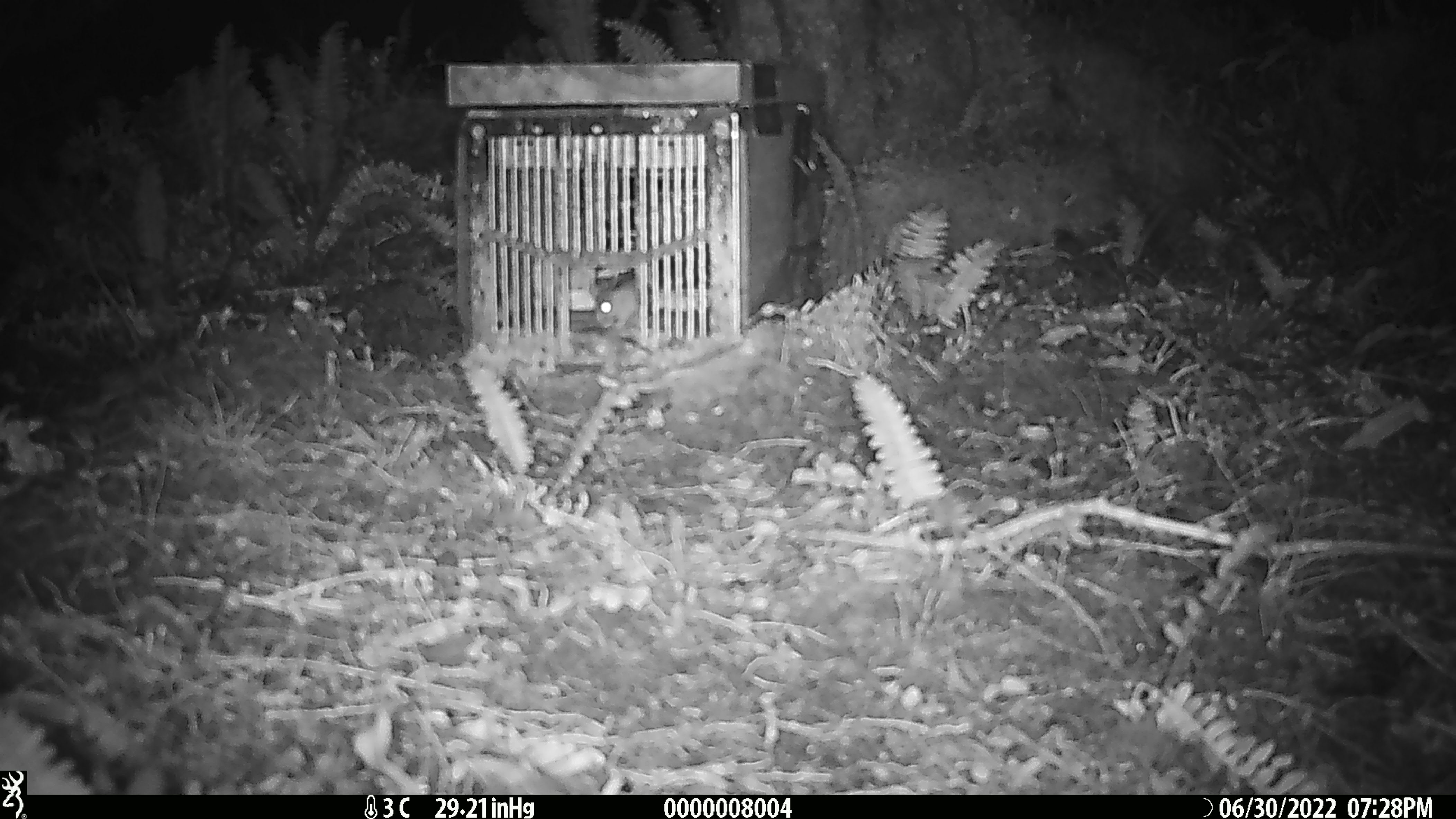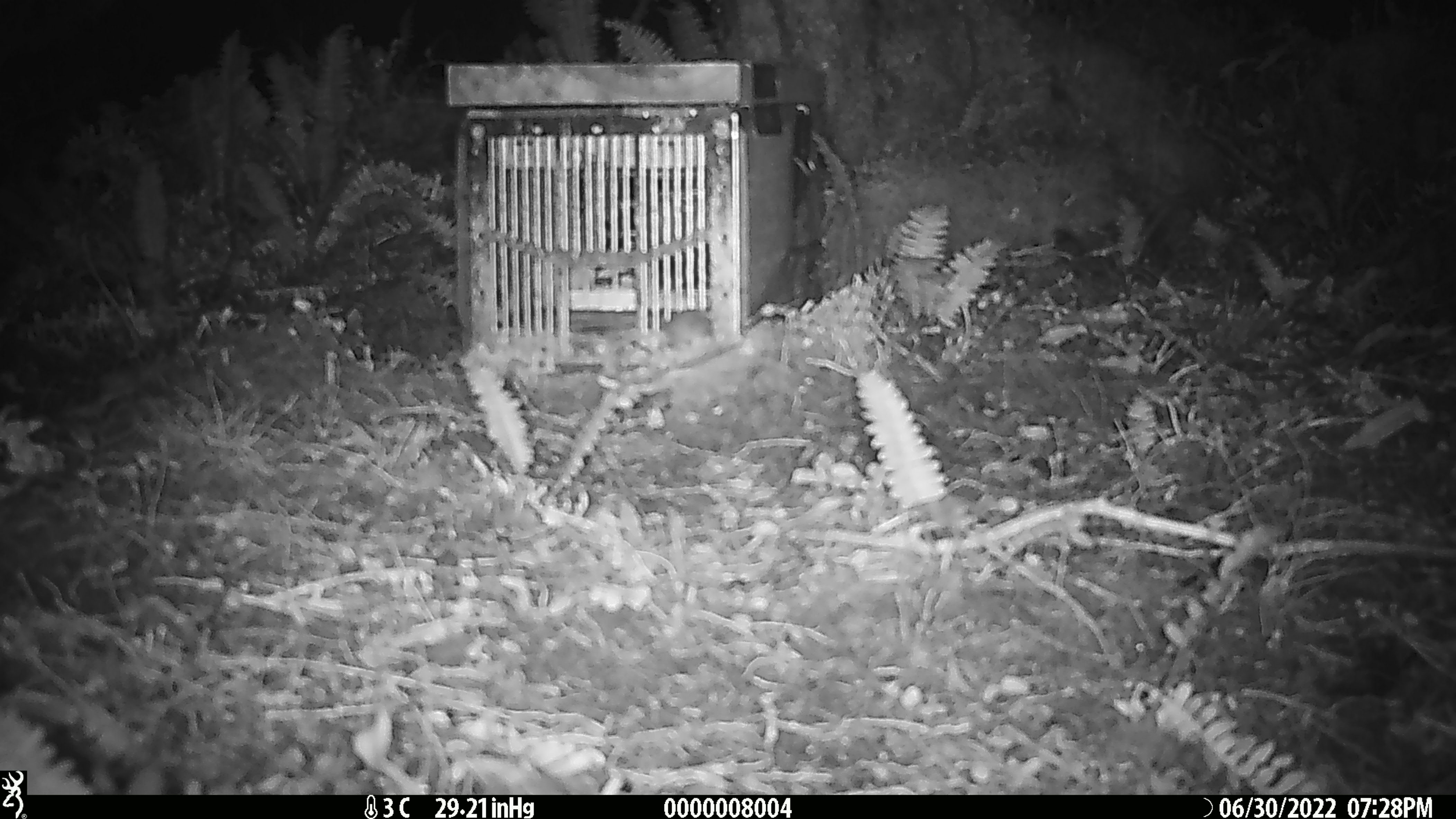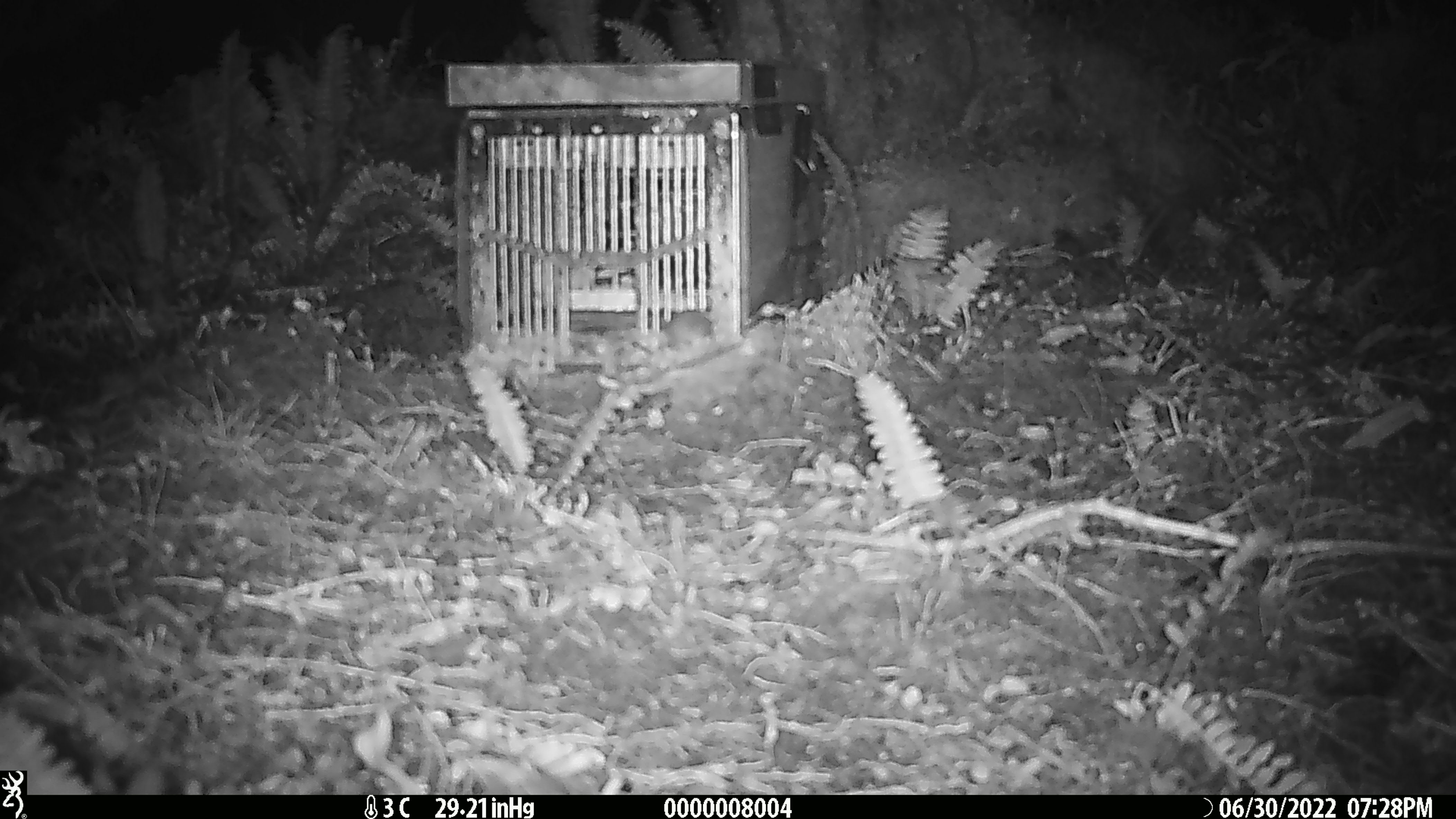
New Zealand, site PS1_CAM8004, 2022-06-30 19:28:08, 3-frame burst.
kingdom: Animalia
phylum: Chordata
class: Mammalia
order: Rodentia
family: Muridae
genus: Mus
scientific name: Mus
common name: mouse